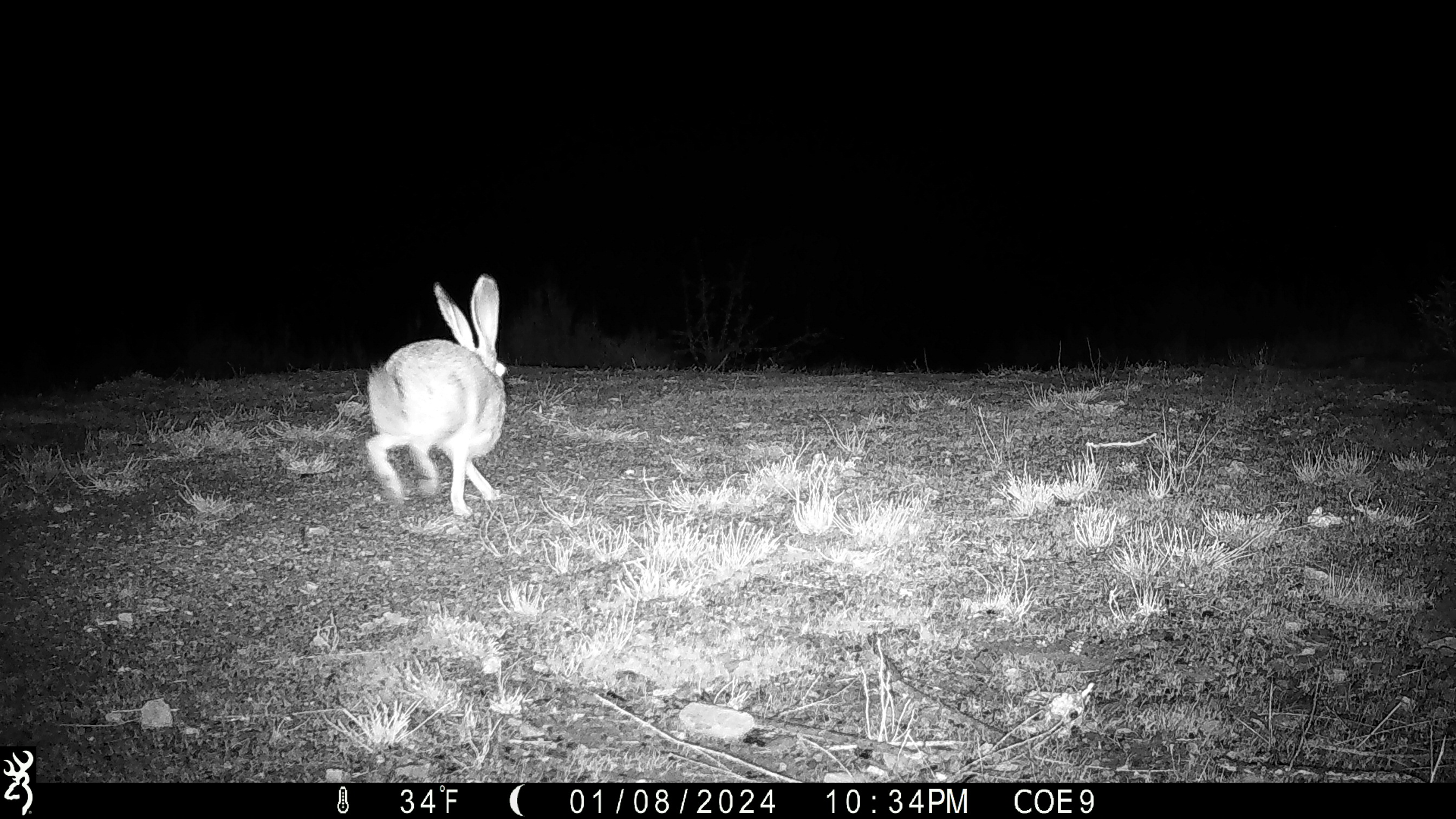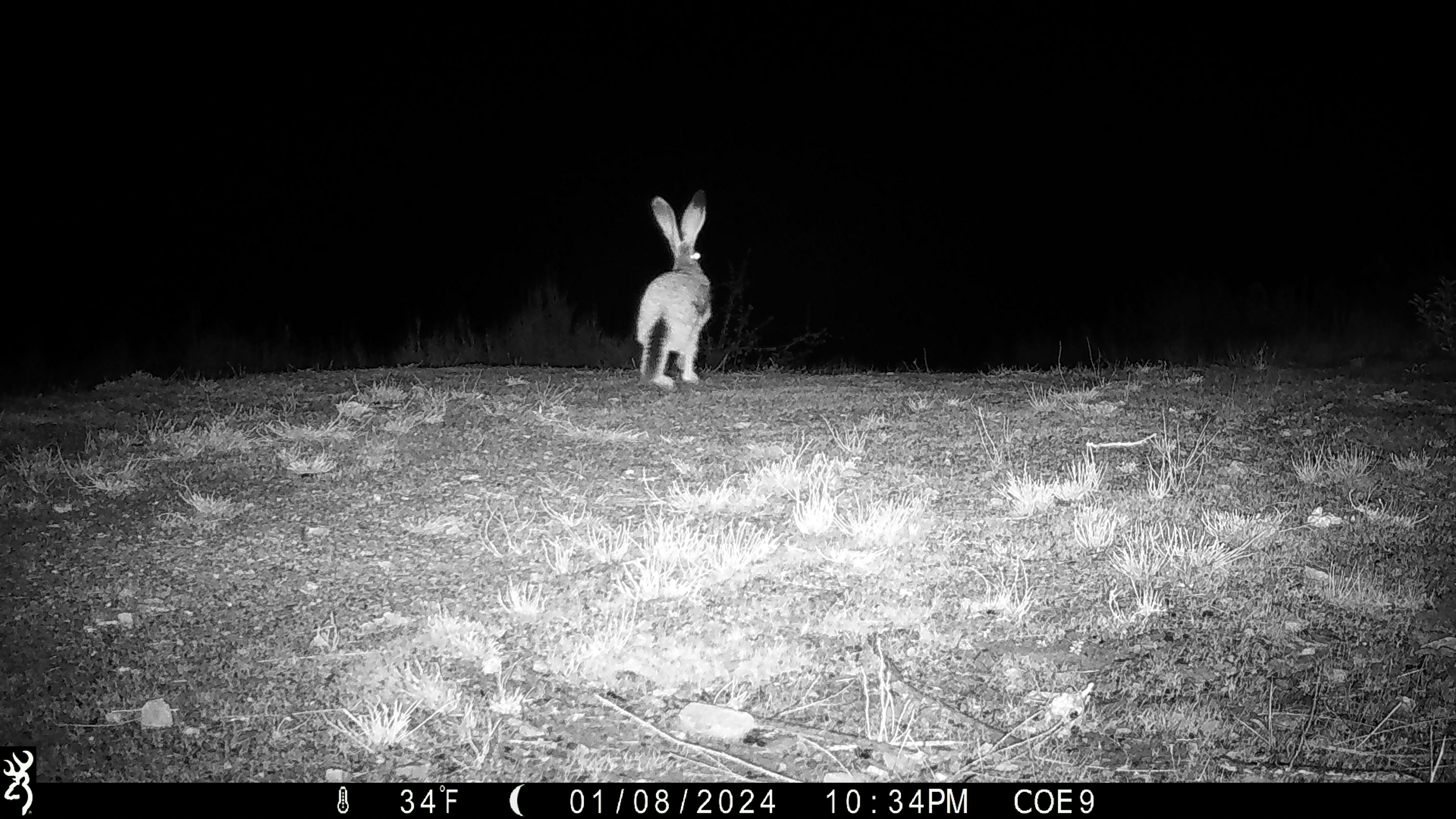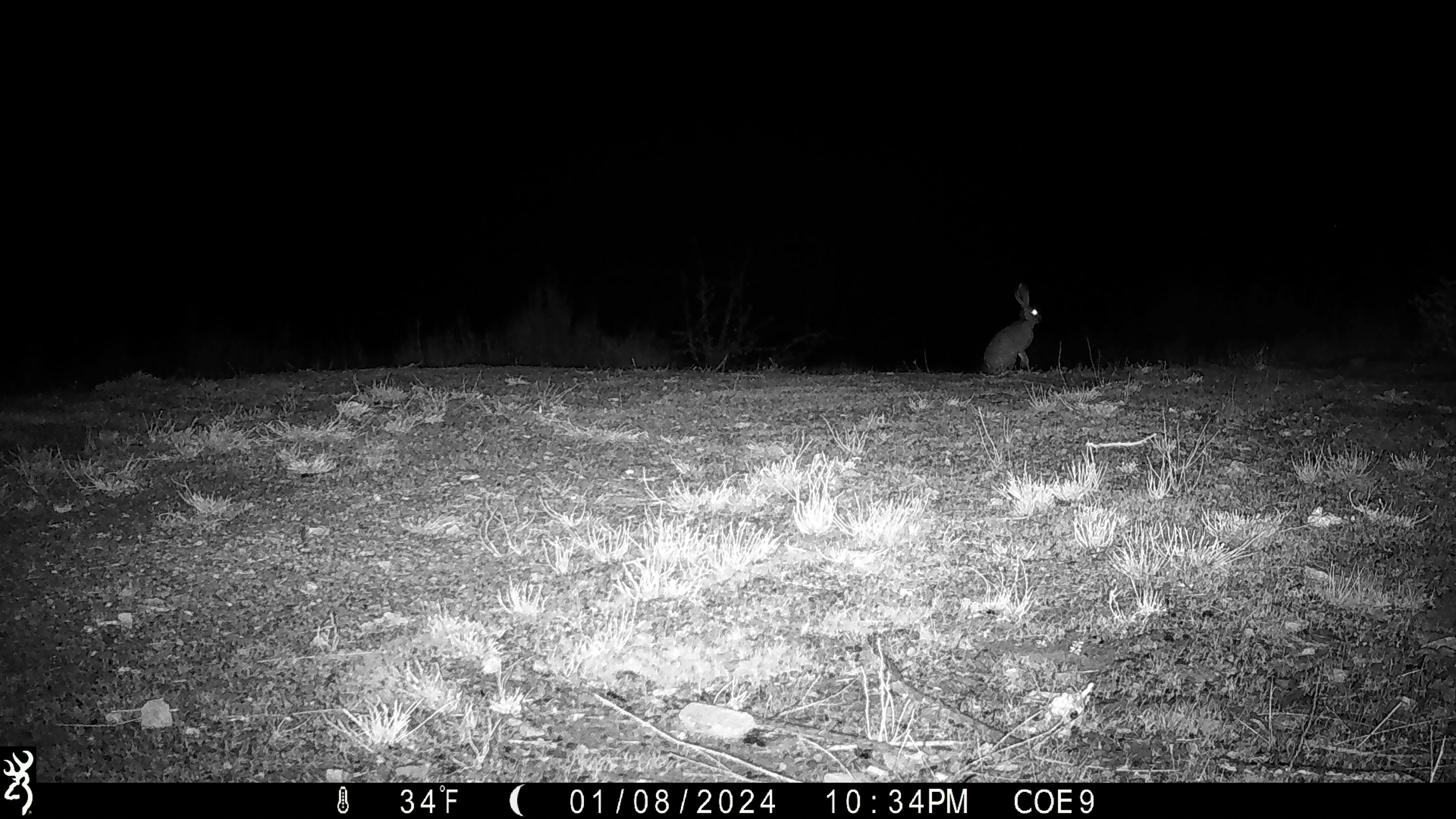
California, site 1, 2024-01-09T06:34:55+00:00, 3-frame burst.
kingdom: Animalia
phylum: Chordata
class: Mammalia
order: Lagomorpha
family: Leporidae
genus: Lepus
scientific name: Lepus californicus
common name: black-tailed jackrabbit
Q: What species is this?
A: Black-tailed jackrabbit (Lepus californicus).